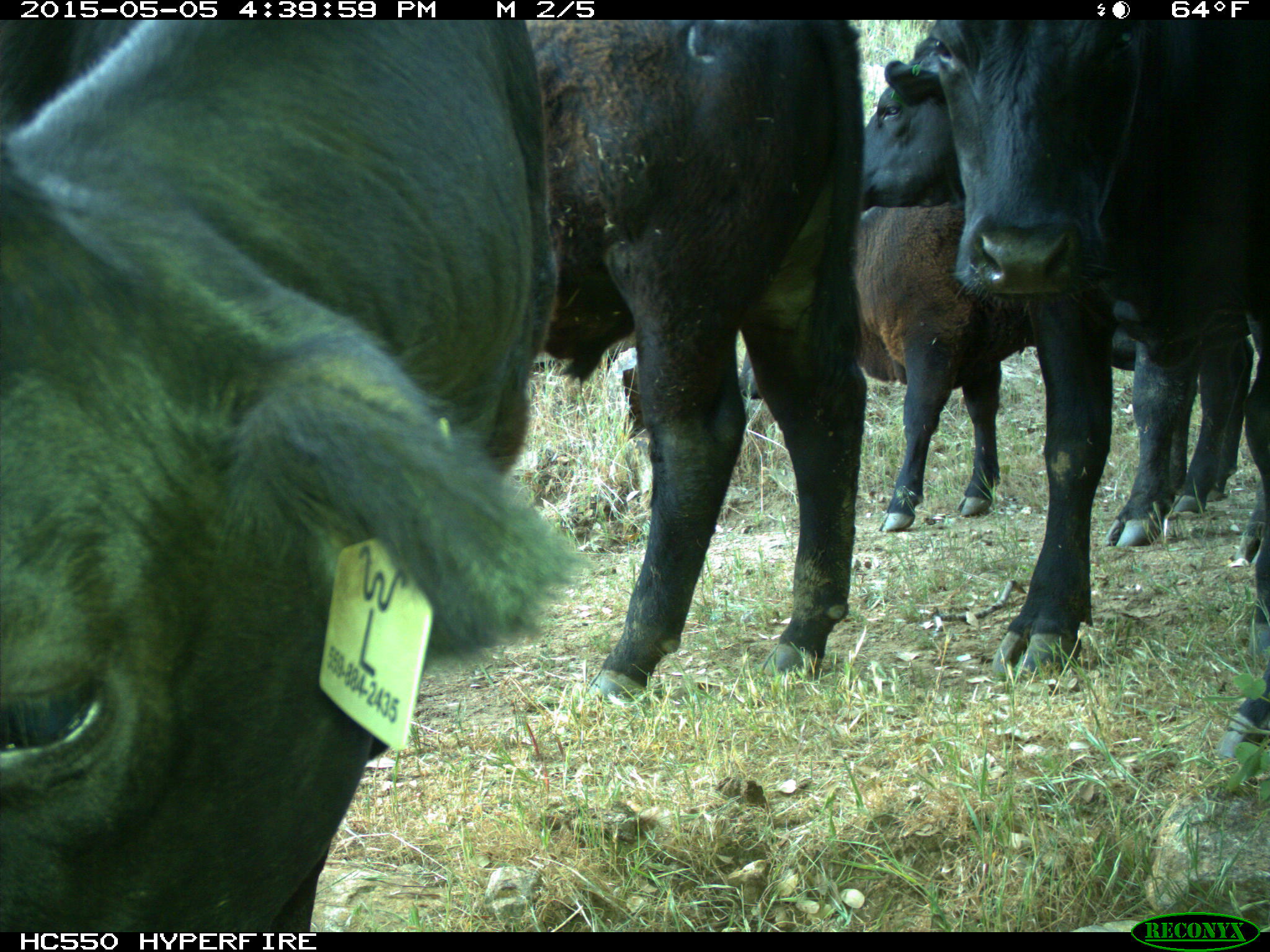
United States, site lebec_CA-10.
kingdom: Animalia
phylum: Chordata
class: Mammalia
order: Artiodactyla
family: Bovidae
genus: Bos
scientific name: Bos taurus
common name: domestic cow